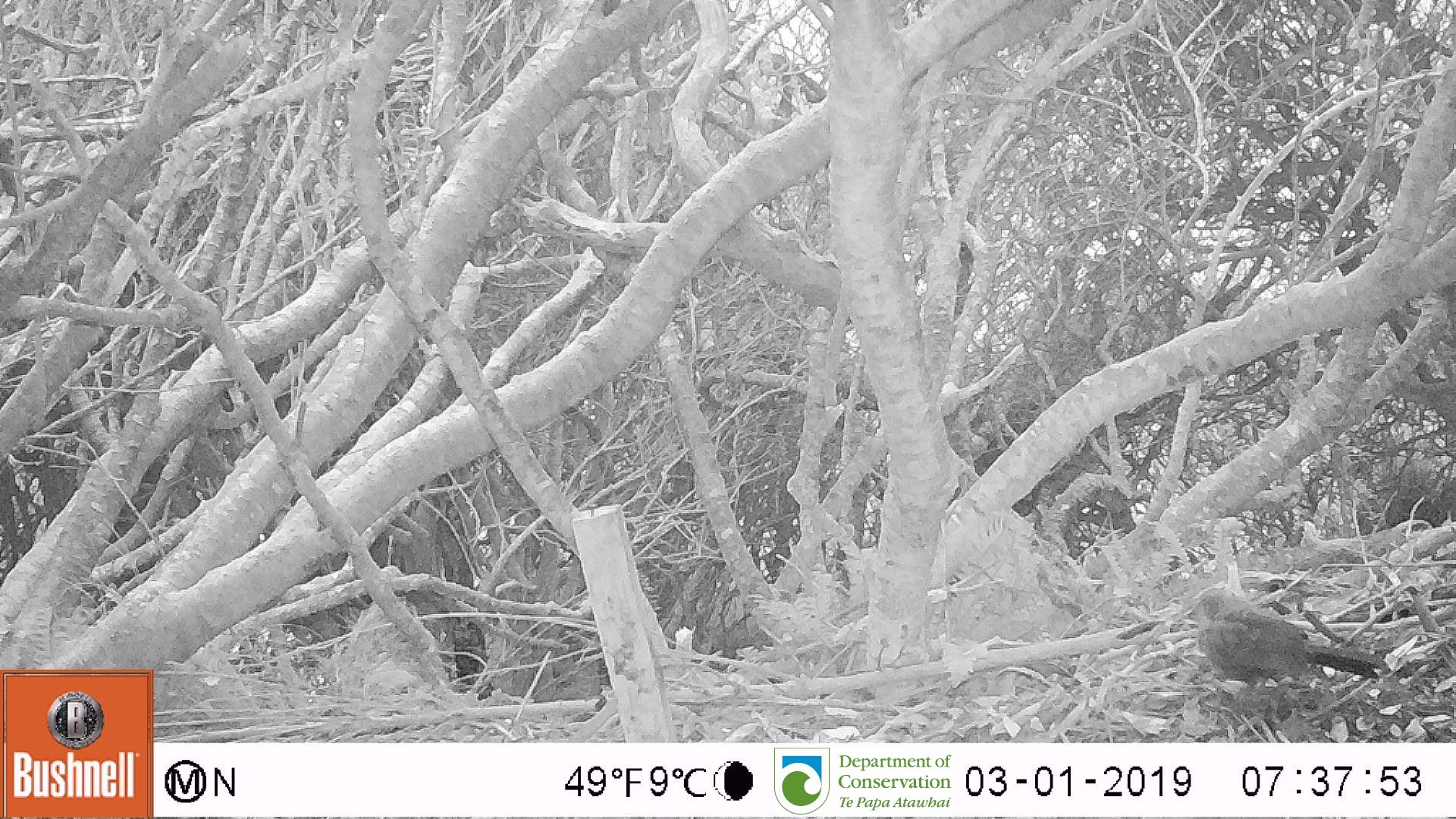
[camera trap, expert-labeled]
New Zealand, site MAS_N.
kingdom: Animalia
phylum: Chordata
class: Aves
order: Passeriformes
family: Turdidae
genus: Turdus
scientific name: Turdus merula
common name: eurasian blackbird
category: blackbird